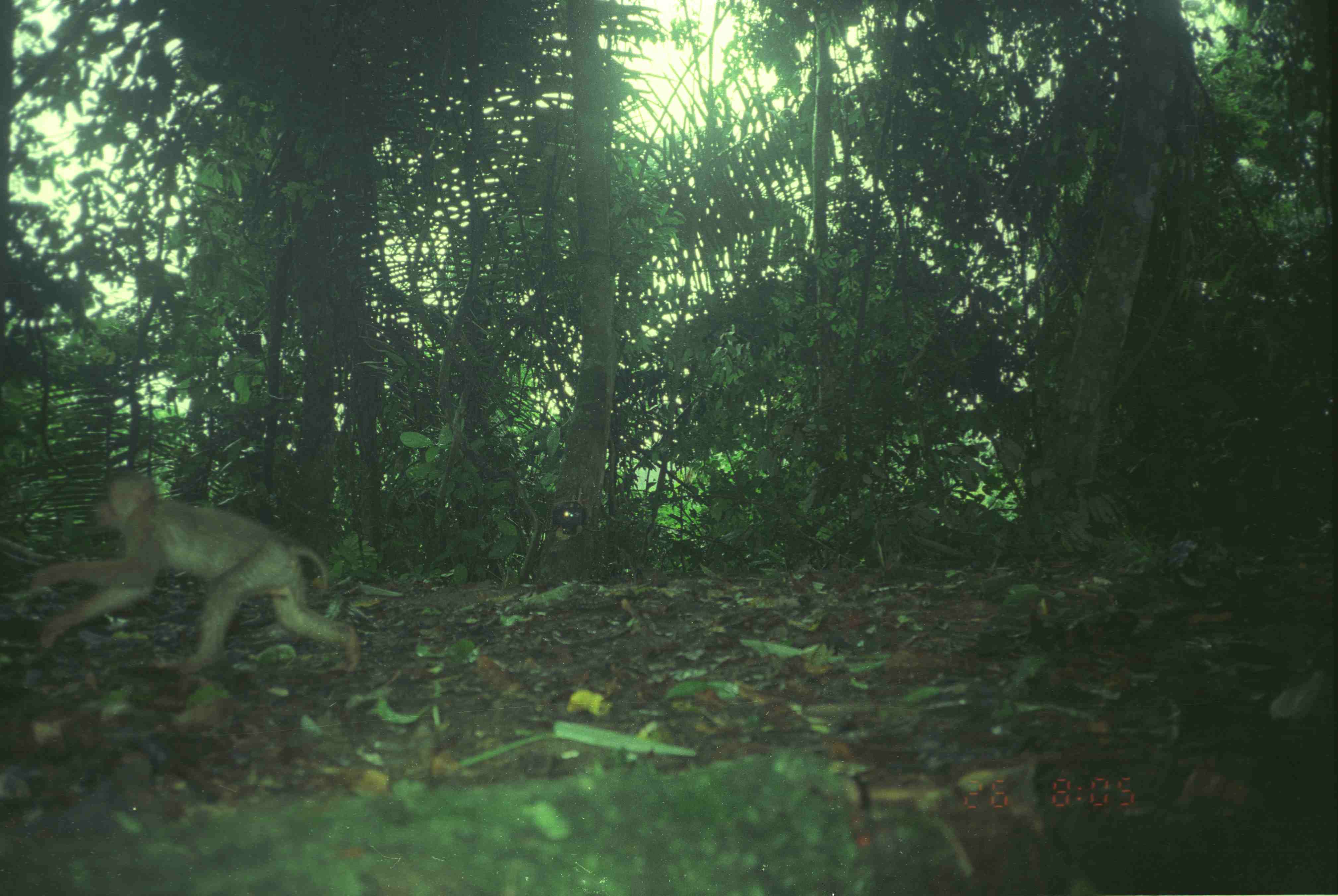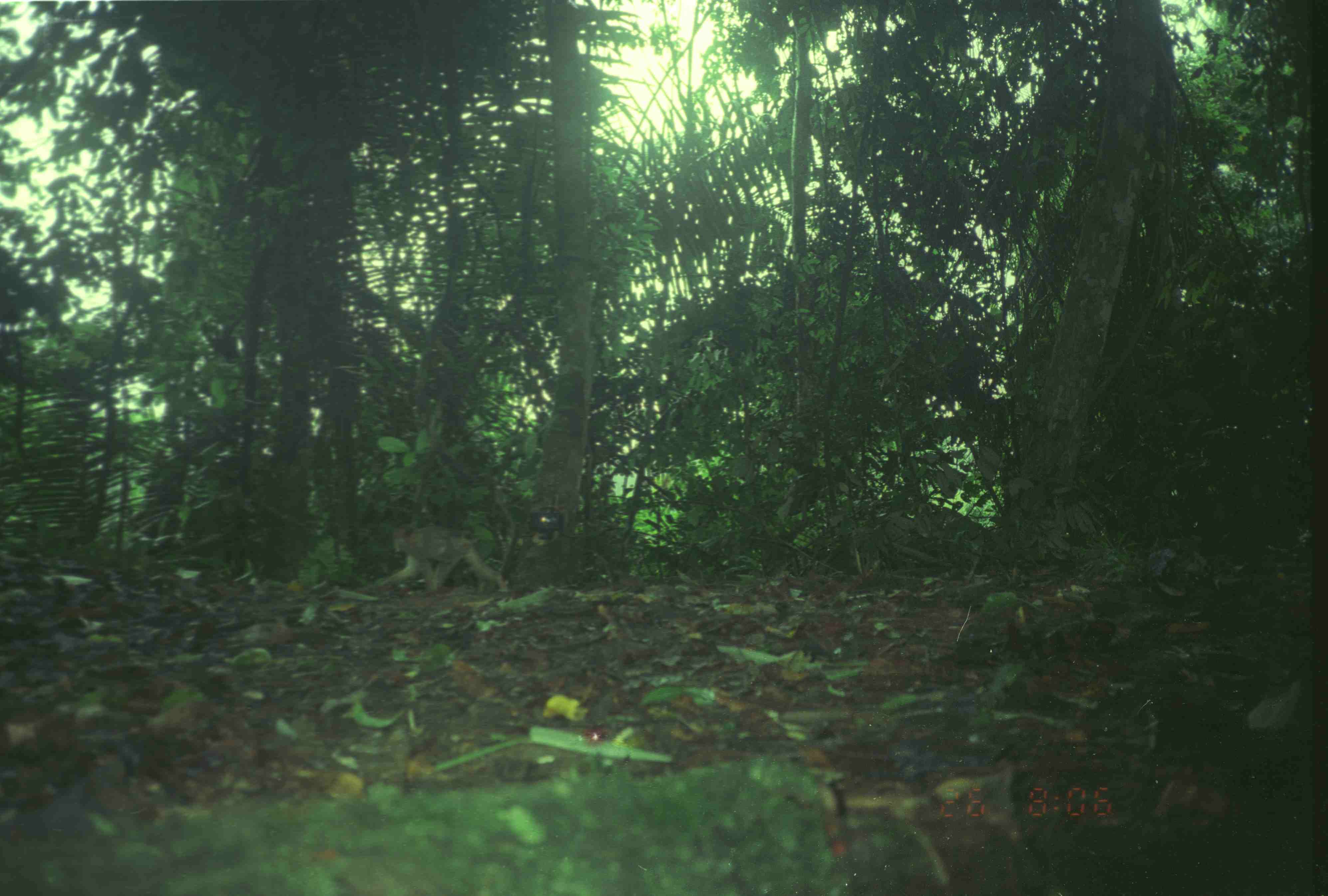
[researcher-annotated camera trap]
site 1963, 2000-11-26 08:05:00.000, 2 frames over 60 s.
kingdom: Animalia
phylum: Chordata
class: Mammalia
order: Primates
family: Cercopithecidae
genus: Macaca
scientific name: Macaca nemestrina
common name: southern pig-tailed macaque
Macaca nemestrina (southern pig-tailed macaque), count 1.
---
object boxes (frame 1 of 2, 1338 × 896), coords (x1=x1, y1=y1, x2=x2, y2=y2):
macaca nemestrina: (x1=19, y1=468, x2=363, y2=677)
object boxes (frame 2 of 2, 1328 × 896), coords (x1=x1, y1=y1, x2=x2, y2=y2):
macaca nemestrina: (x1=376, y1=522, x2=509, y2=599)